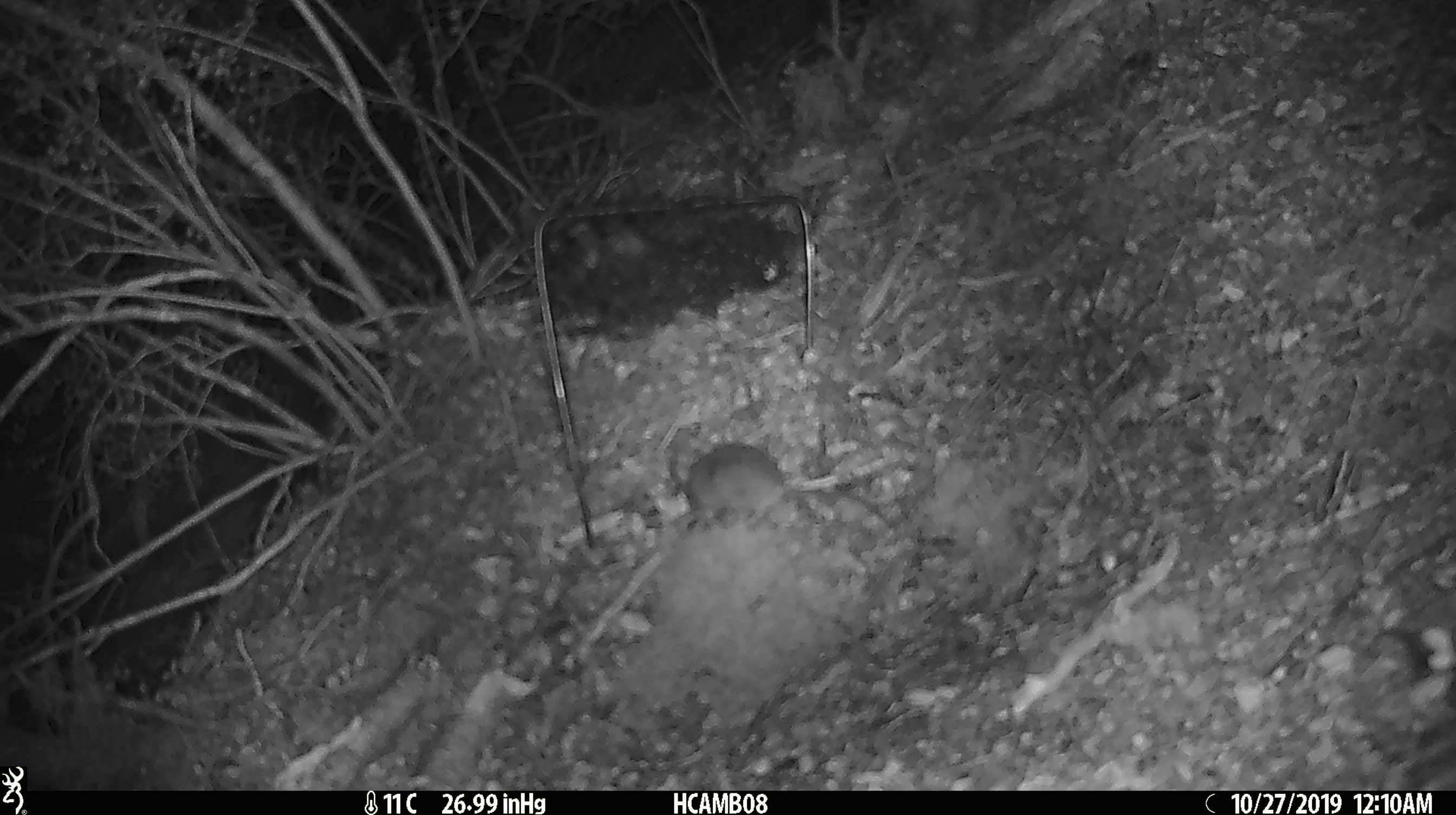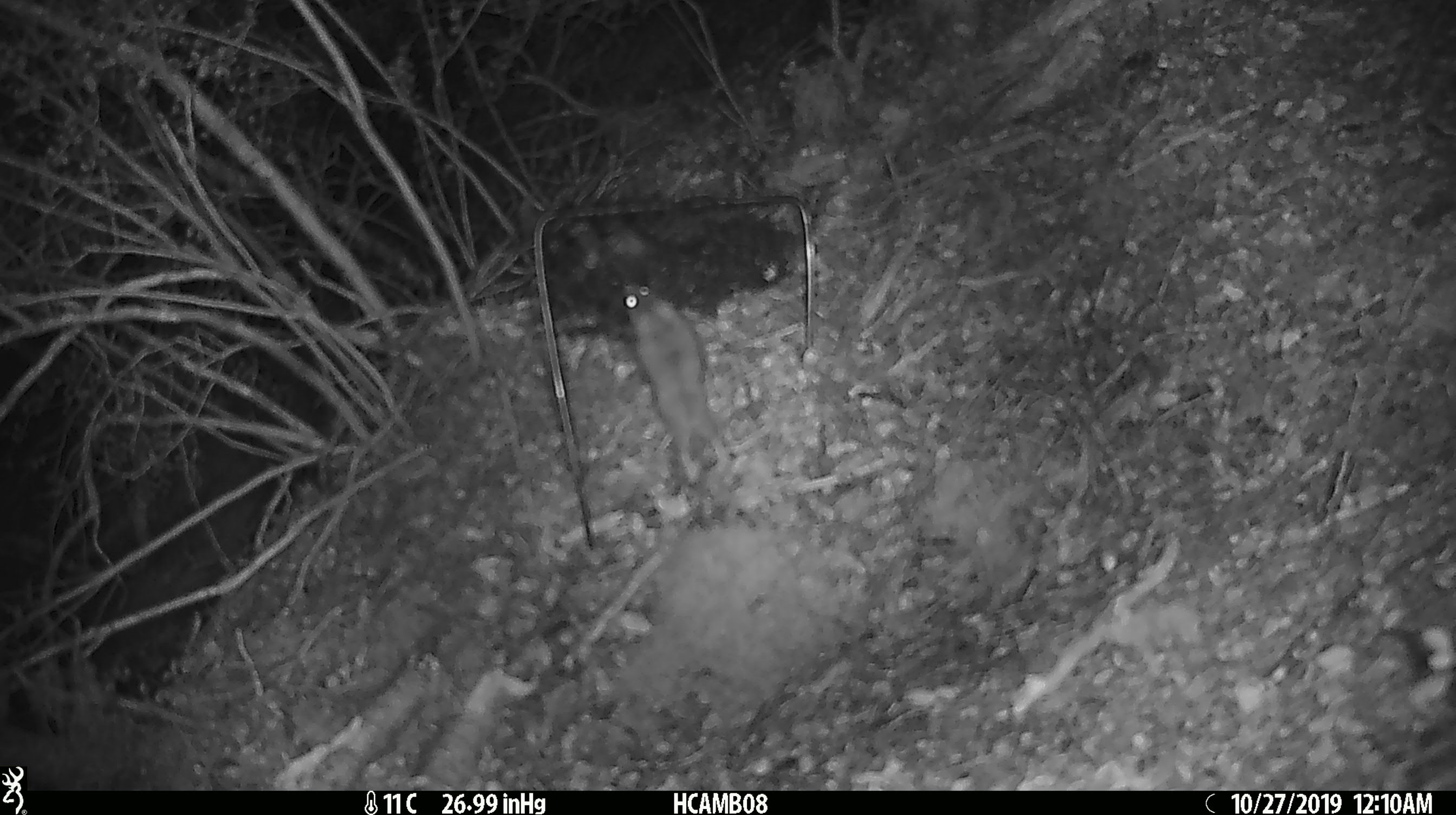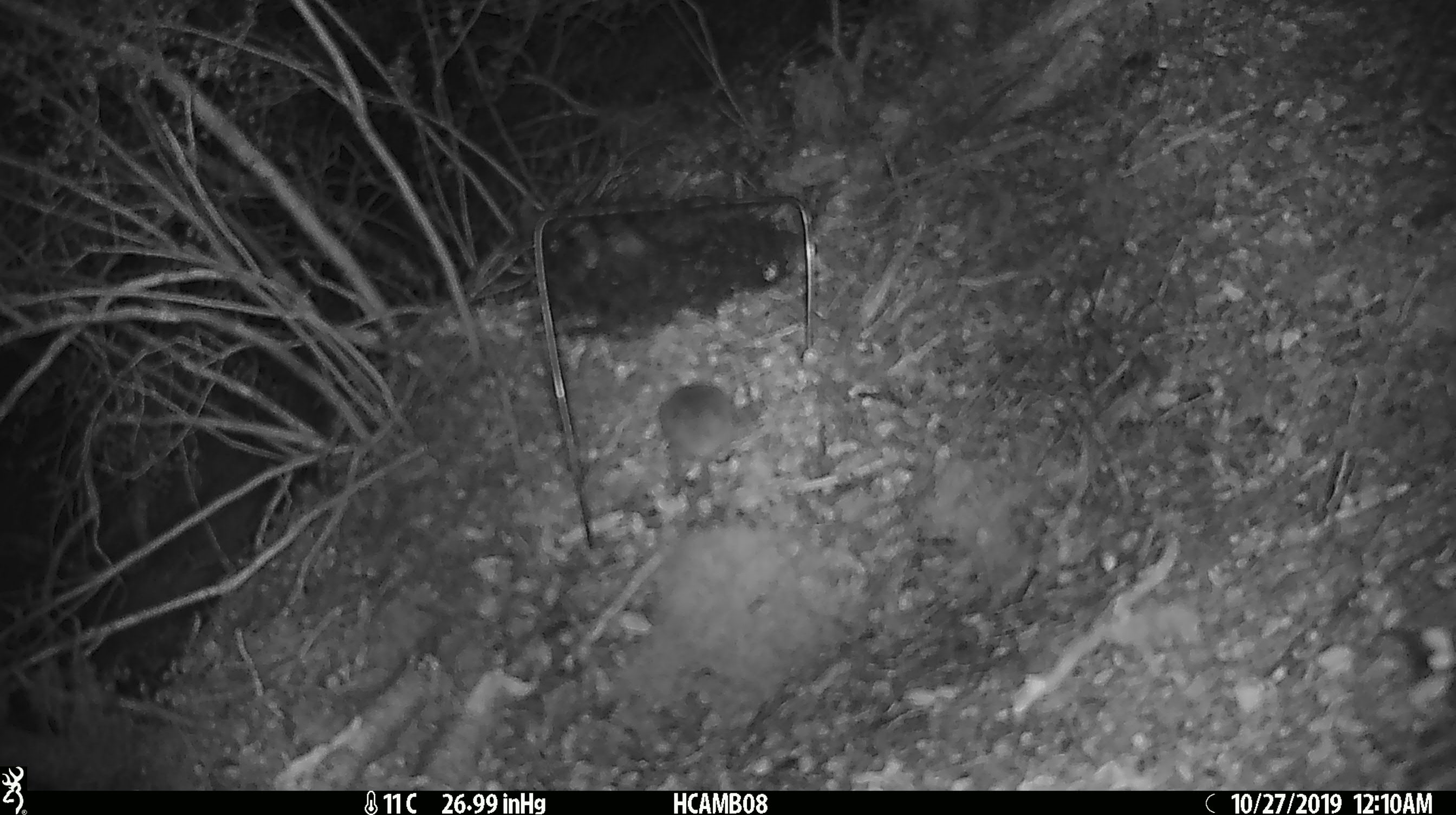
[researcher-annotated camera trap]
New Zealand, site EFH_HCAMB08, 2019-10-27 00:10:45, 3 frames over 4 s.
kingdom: Animalia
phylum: Chordata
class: Mammalia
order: Rodentia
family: Muridae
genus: Mus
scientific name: Mus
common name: mouse